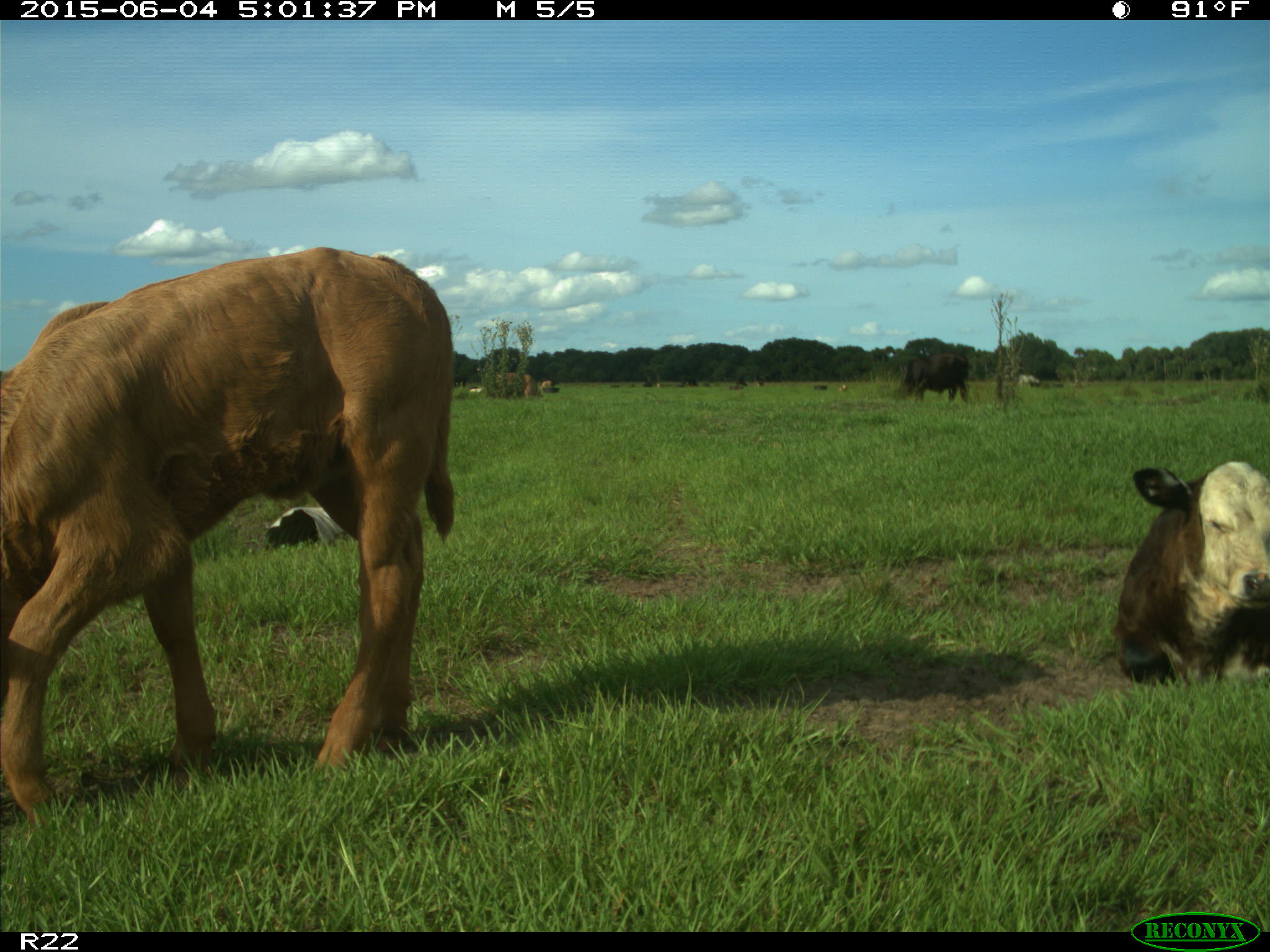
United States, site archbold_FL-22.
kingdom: Animalia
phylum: Chordata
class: Mammalia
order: Artiodactyla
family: Bovidae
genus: Bos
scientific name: Bos taurus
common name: domestic cow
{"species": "Bos taurus (domestic cow)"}